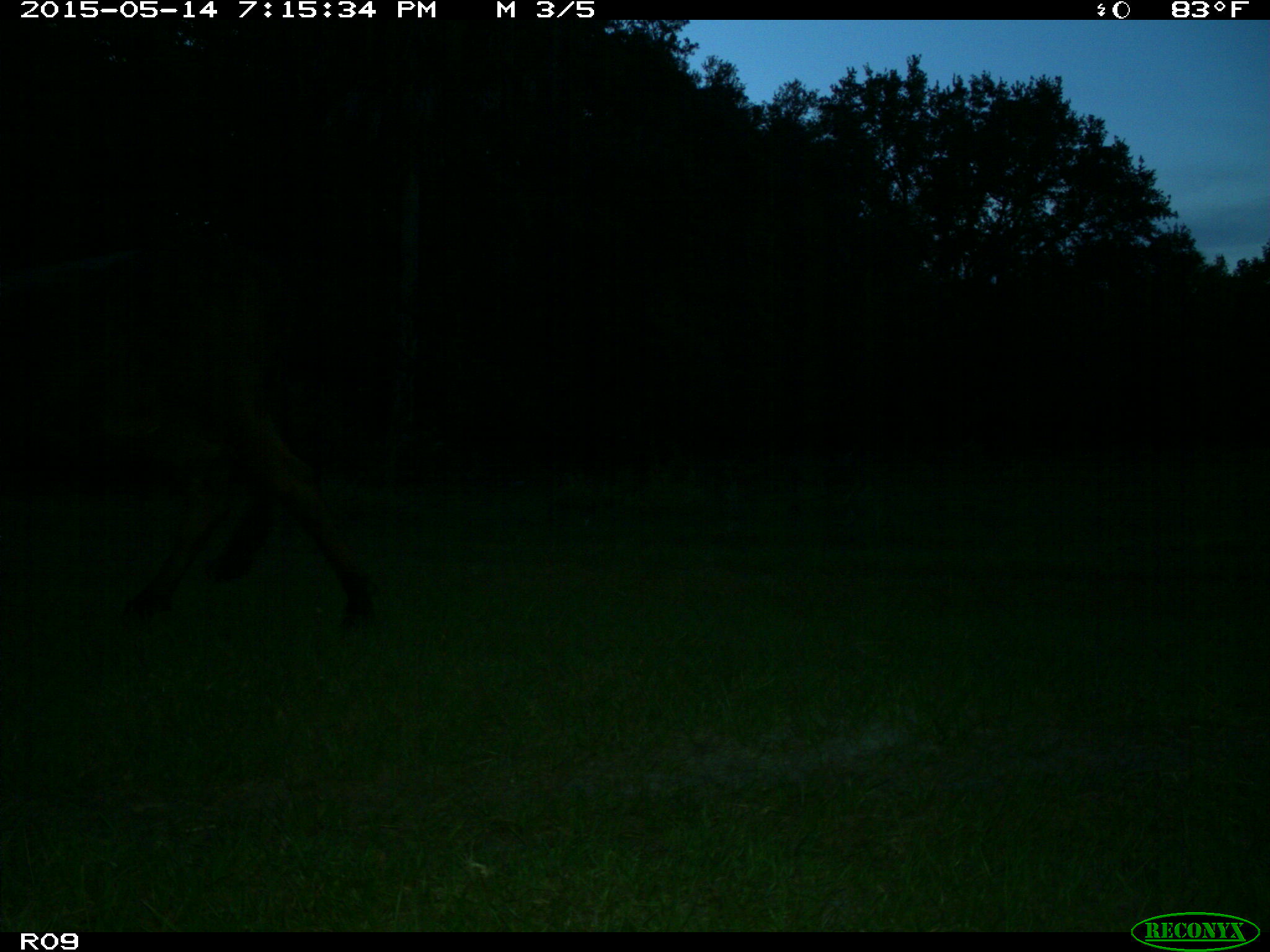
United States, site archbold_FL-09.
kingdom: Animalia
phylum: Chordata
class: Mammalia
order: Artiodactyla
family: Bovidae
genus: Bos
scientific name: Bos taurus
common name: domestic cow